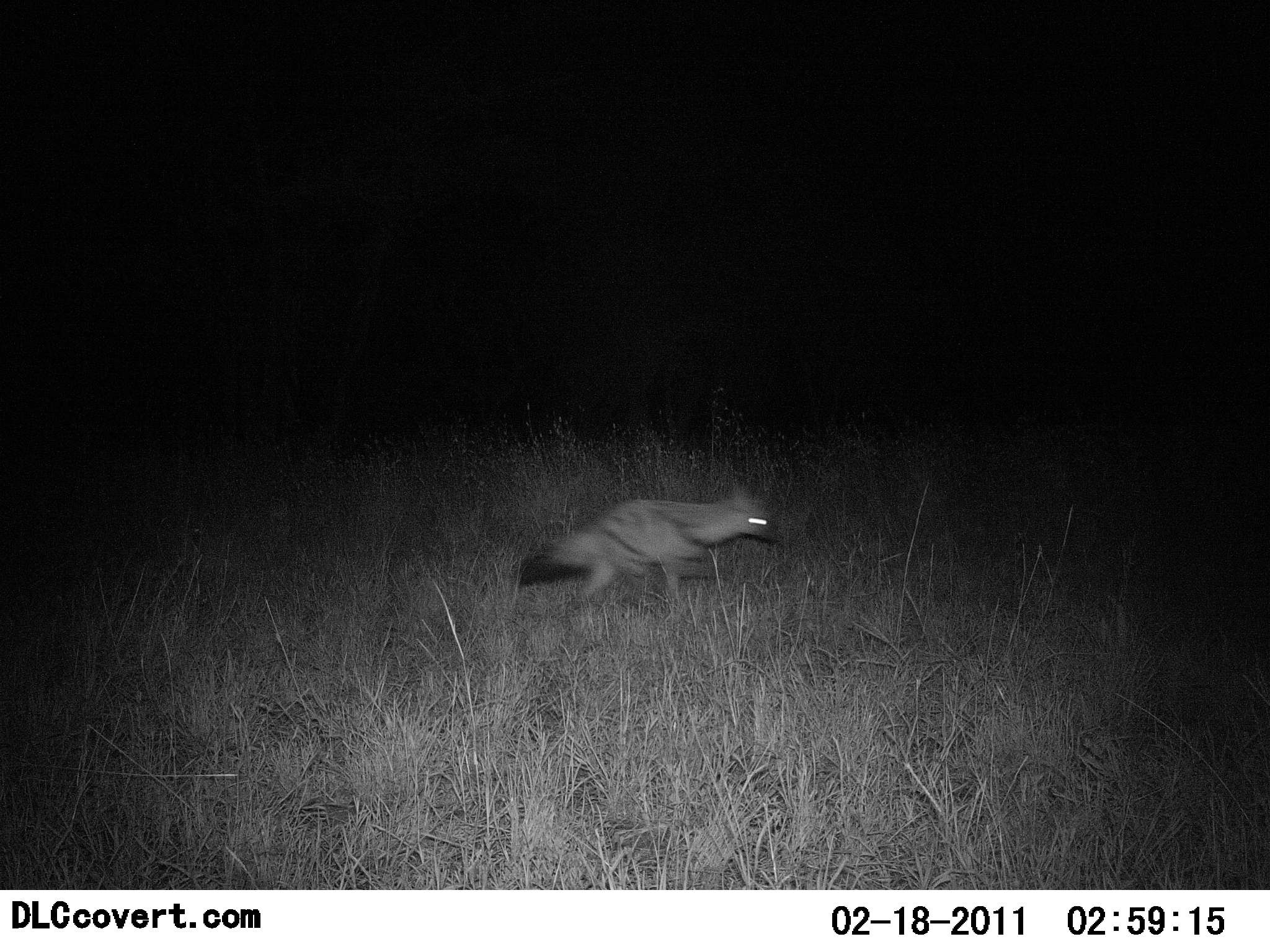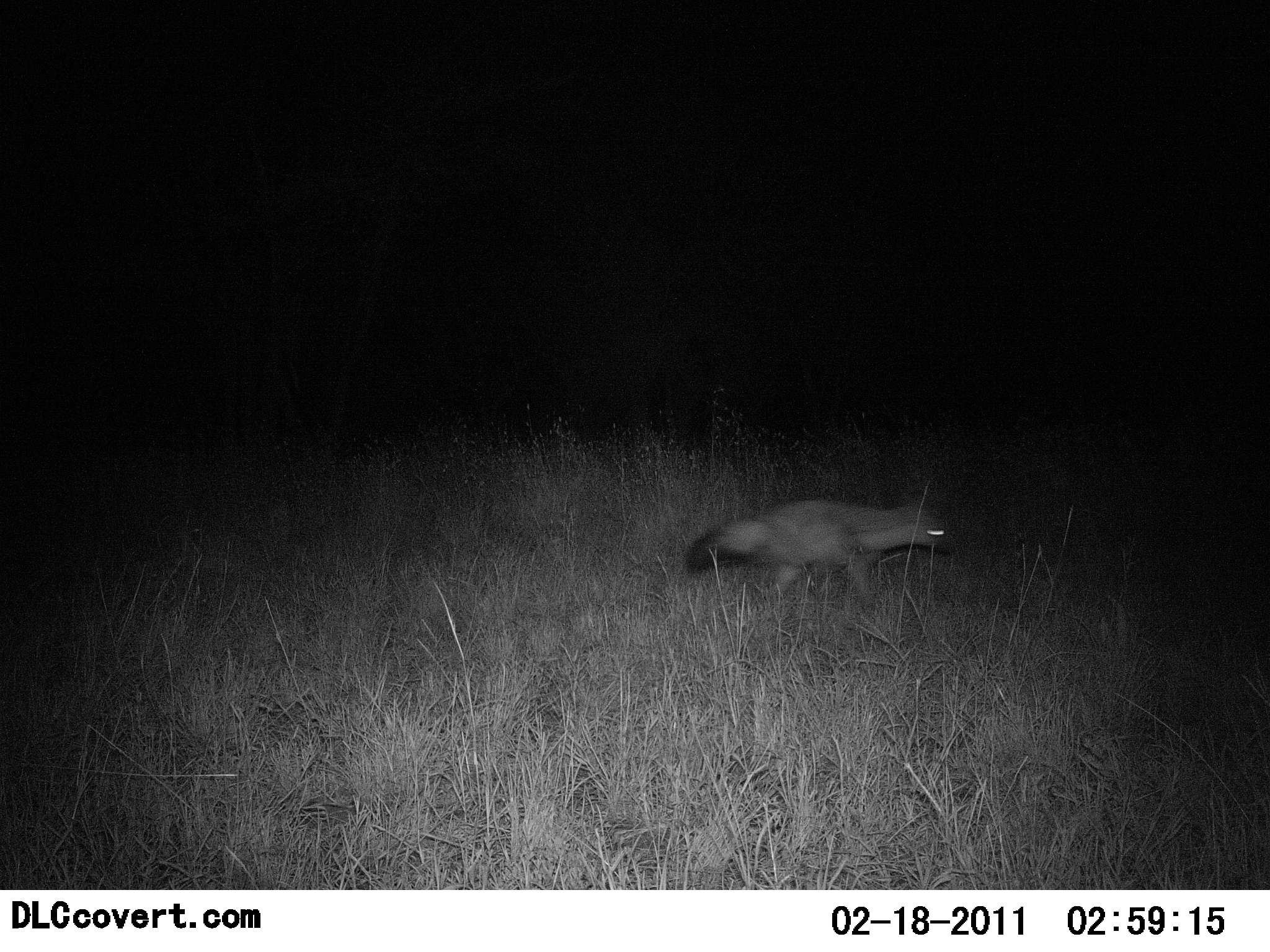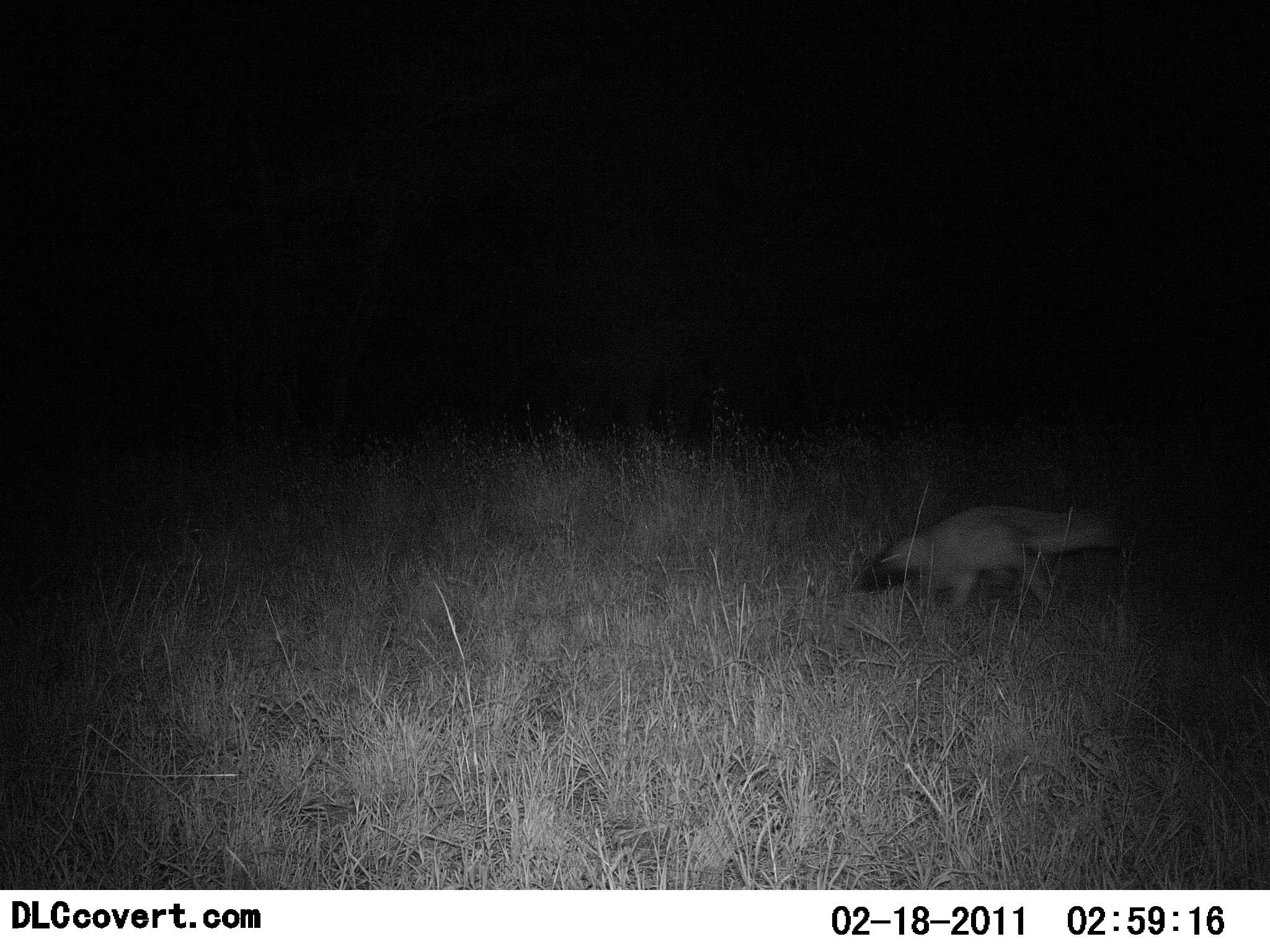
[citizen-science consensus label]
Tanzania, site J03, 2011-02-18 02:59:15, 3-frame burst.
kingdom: Animalia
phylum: Chordata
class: Mammalia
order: Carnivora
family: Canidae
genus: Otocyon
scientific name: Otocyon megalotis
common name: bat-eared fox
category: batearedfox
Batearedfox (bat-eared fox) (Otocyon megalotis), count 1. Behavior (volunteer vote fractions): standing 0%, resting 0%, moving 100%, interacting 0%. Young present (vote fraction): 0%. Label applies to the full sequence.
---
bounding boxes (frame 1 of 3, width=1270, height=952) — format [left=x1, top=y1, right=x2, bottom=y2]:
animal: [left=515, top=482, right=781, bottom=604]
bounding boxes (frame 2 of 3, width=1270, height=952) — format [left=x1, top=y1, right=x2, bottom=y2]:
animal: [left=686, top=500, right=954, bottom=599]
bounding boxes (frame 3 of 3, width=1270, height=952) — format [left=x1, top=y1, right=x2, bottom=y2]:
animal: [left=859, top=506, right=1122, bottom=618]